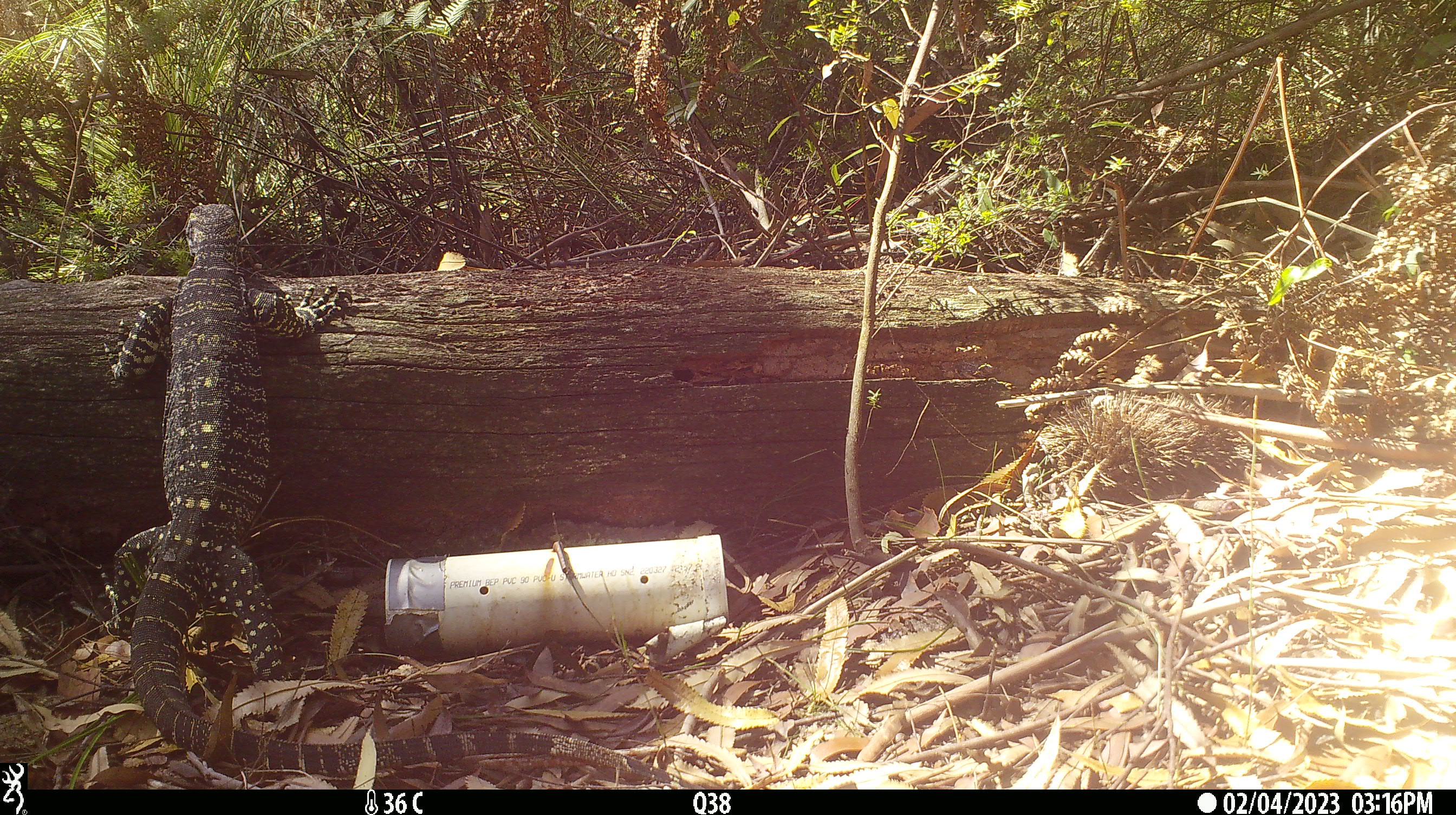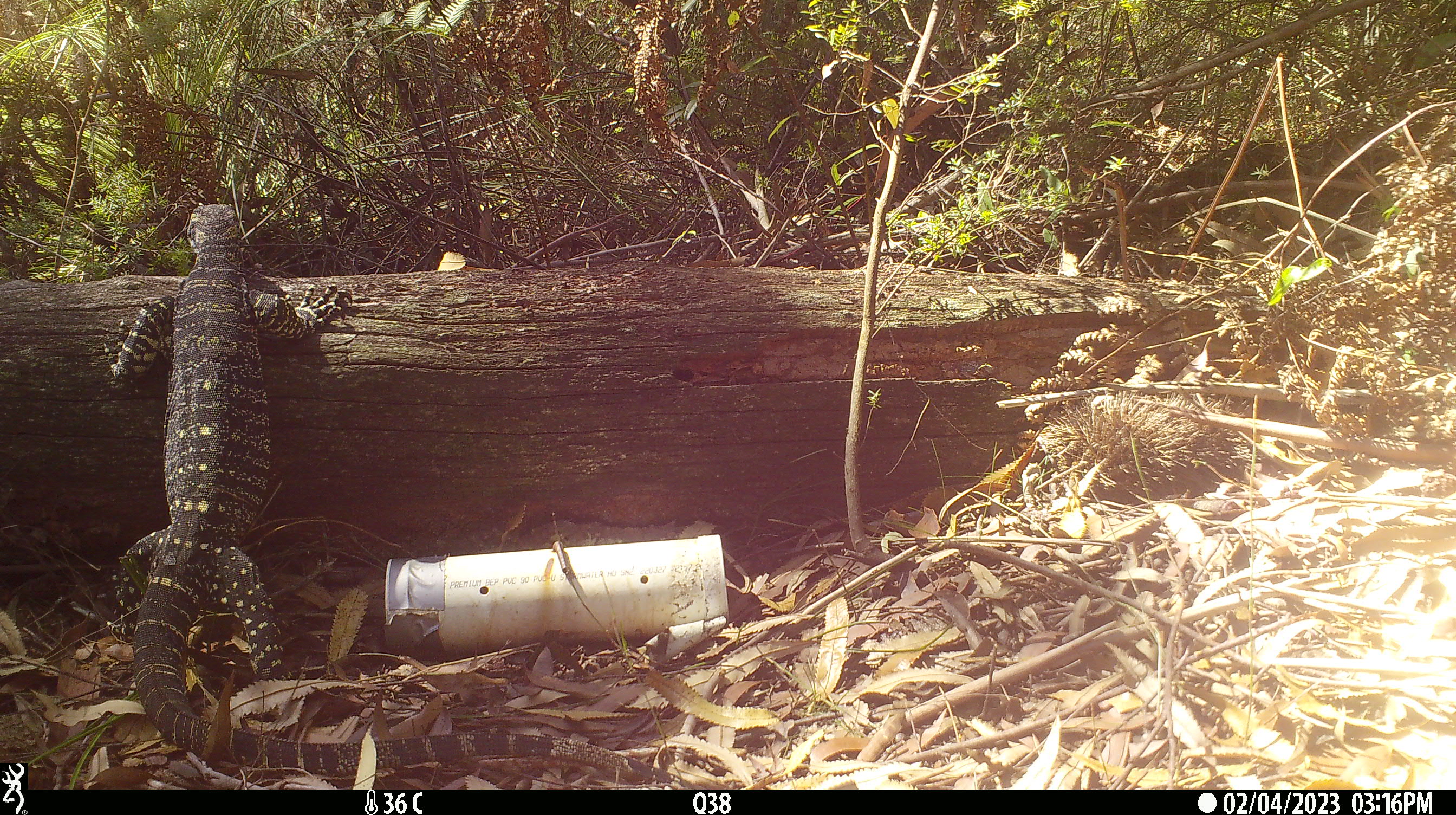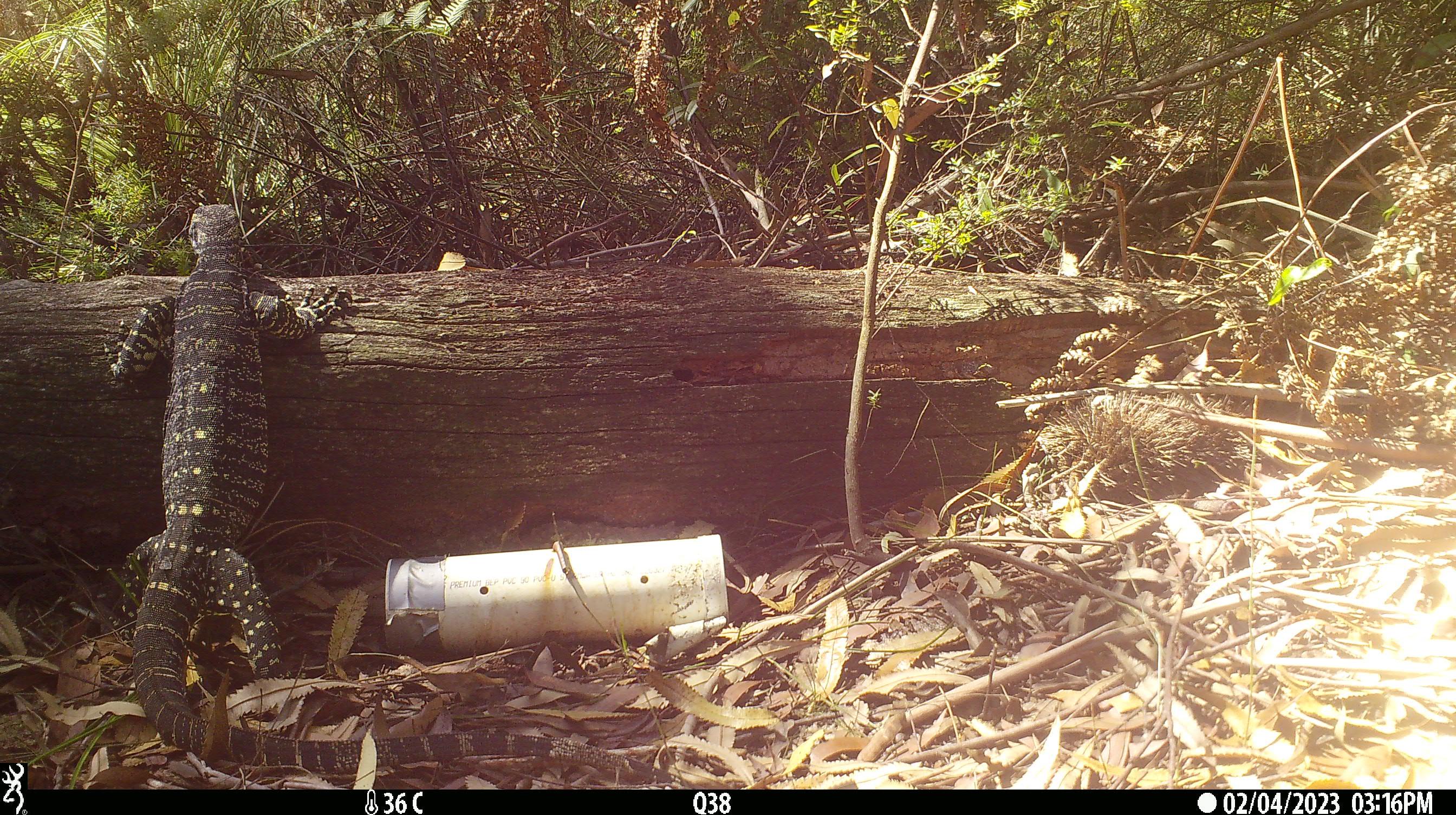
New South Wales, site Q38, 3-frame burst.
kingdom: Animalia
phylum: Chordata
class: Reptilia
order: Squamata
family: Varanidae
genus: Varanus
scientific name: Varanus varius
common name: lace monitor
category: goanna